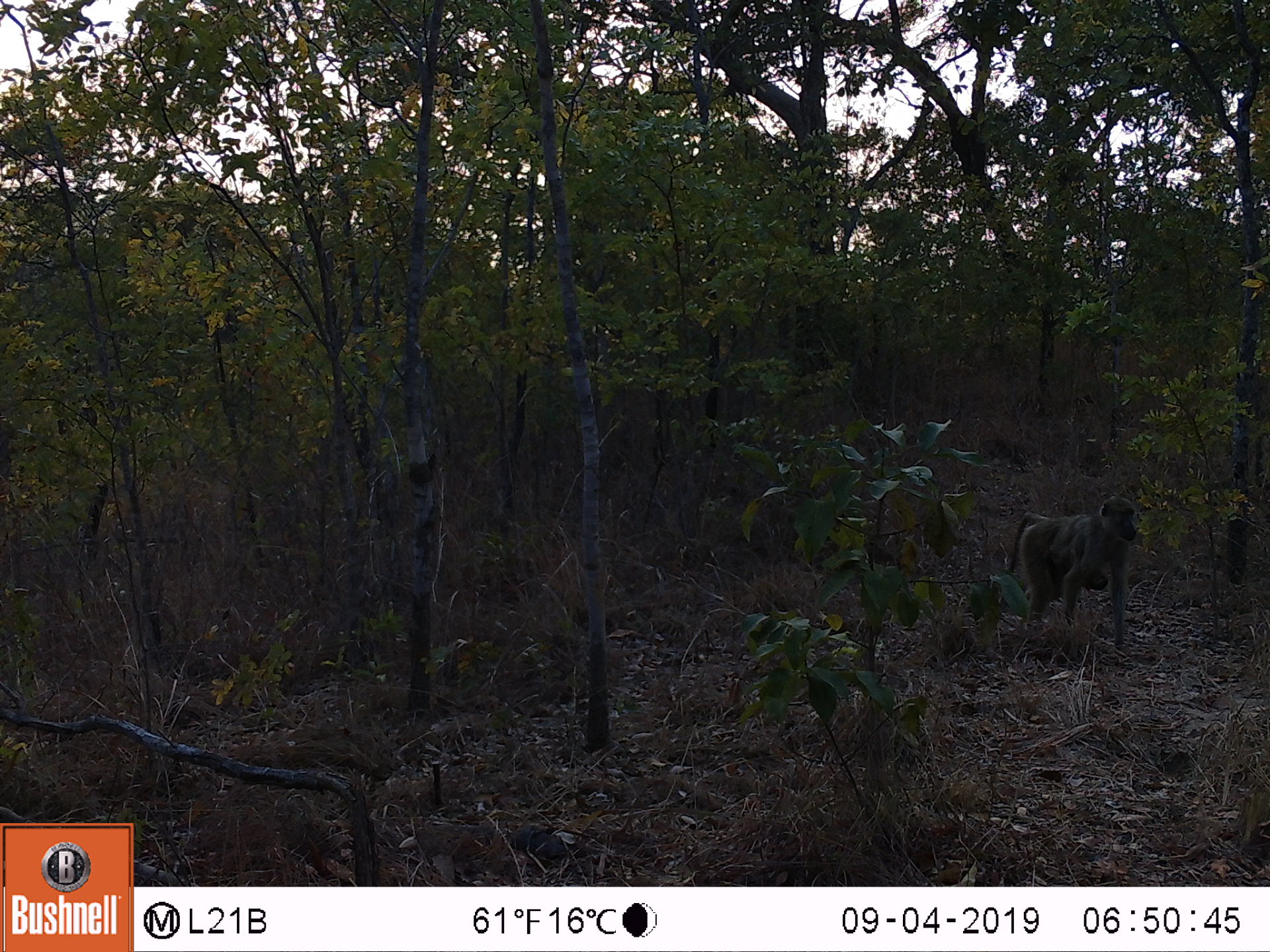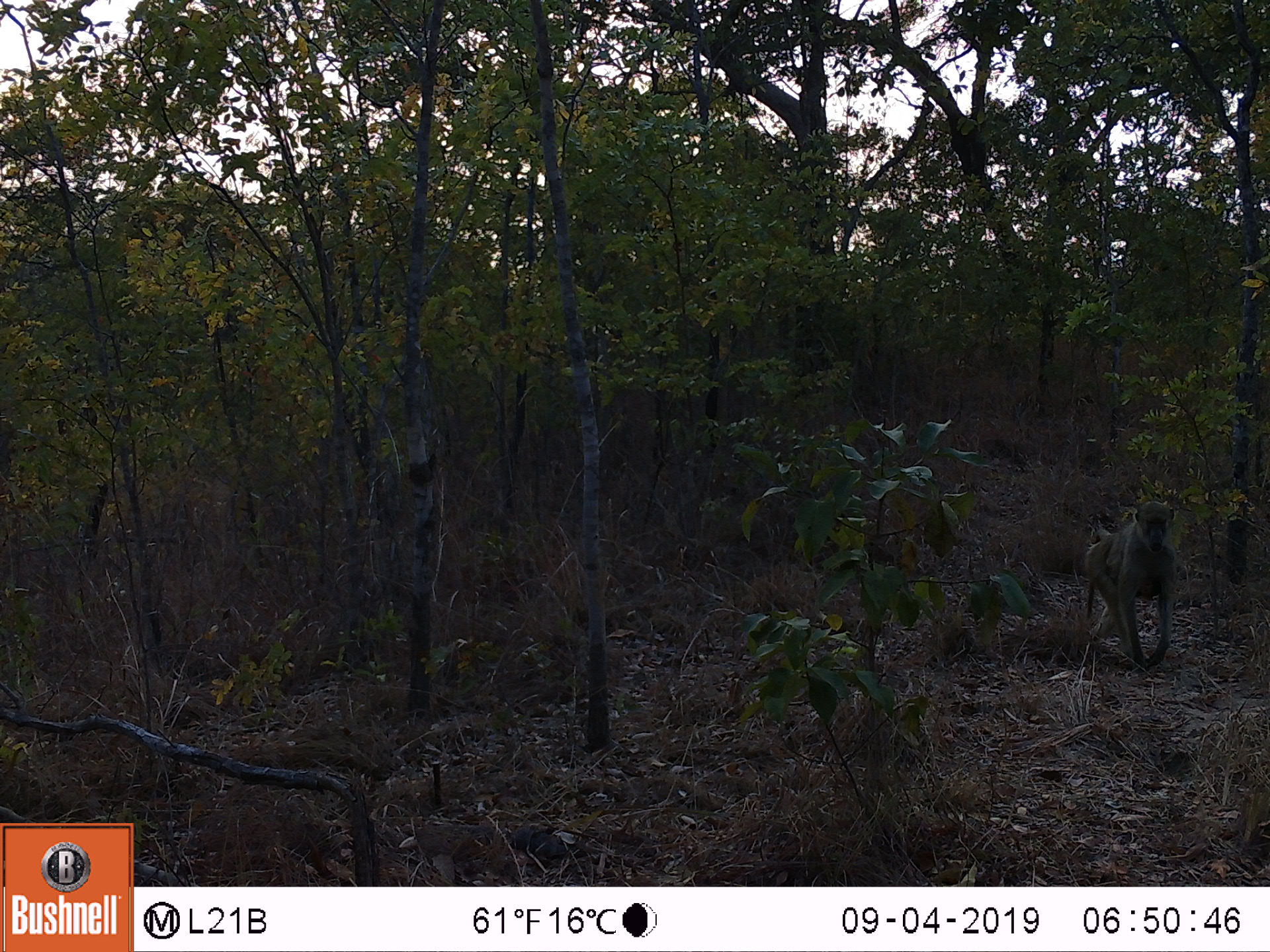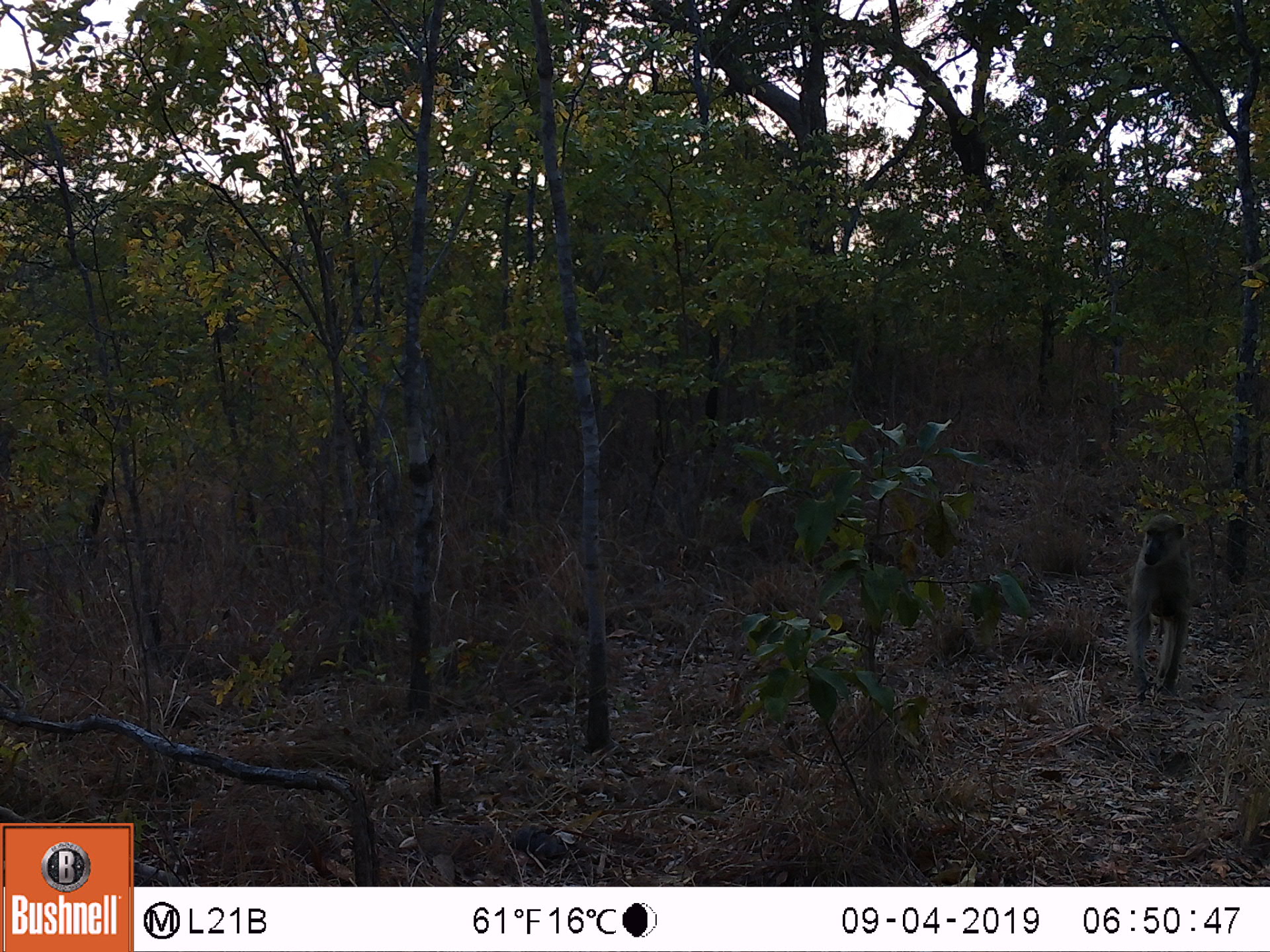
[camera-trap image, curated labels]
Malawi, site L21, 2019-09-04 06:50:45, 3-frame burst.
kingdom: Animalia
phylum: Chordata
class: Mammalia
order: Primates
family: Cercopithecidae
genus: Papio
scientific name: Papio cynocephalus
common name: yellow baboon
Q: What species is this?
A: Yellow baboon (Papio cynocephalus).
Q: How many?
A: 1.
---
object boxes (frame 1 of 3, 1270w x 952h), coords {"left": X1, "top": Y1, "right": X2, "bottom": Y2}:
yellow baboon: {"left": 1007, "top": 498, "right": 1150, "bottom": 651}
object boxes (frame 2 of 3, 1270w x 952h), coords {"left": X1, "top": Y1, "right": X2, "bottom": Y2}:
yellow baboon: {"left": 1077, "top": 493, "right": 1179, "bottom": 668}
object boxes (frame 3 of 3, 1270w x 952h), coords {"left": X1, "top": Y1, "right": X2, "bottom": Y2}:
yellow baboon: {"left": 1121, "top": 508, "right": 1195, "bottom": 703}